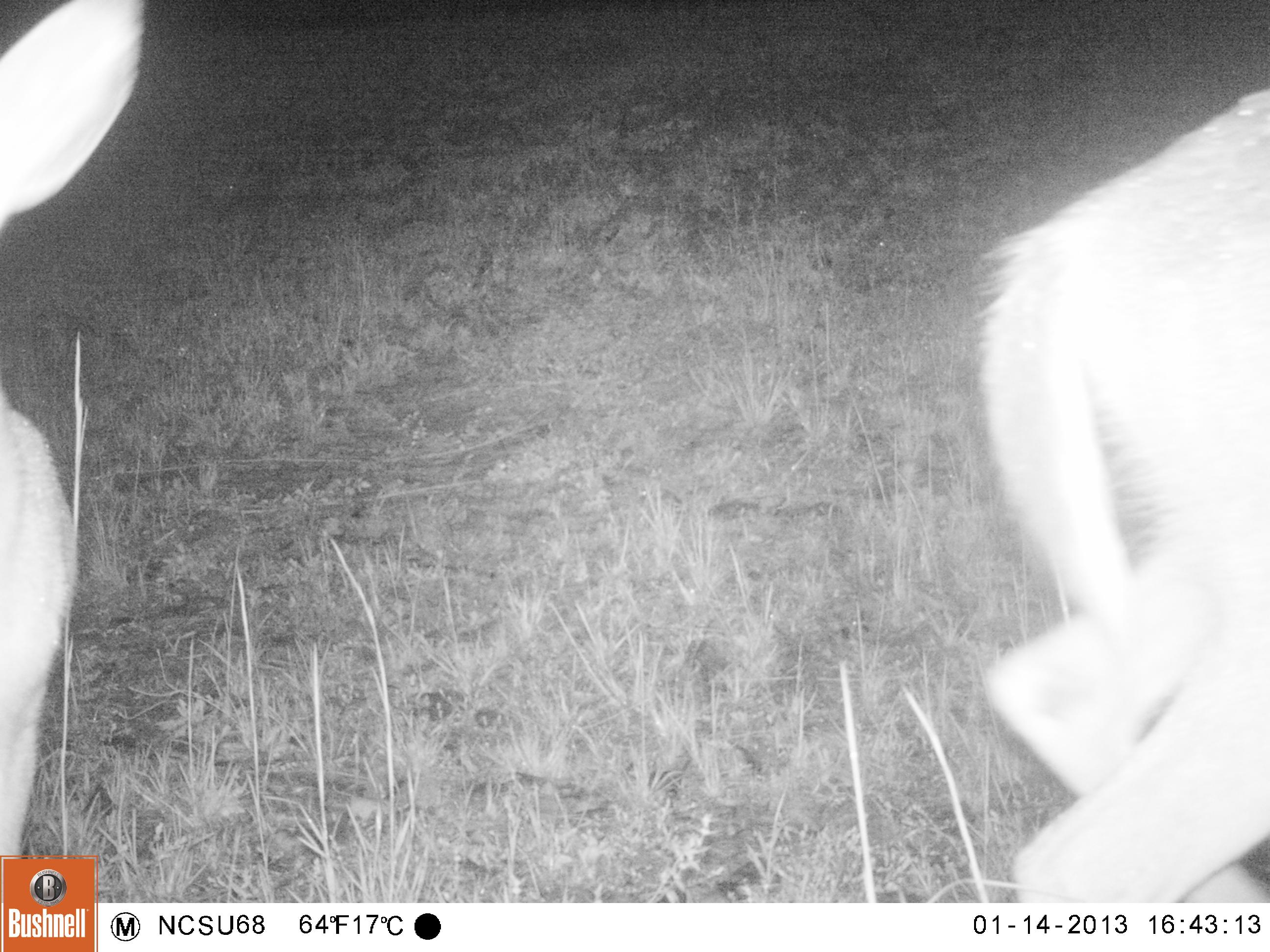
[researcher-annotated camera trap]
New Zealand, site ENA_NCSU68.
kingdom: Animalia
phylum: Chordata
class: Mammalia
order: Artiodactyla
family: Cervidae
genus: Odocoileus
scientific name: Odocoileus virginianus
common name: white-tailed deer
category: white tailed deer